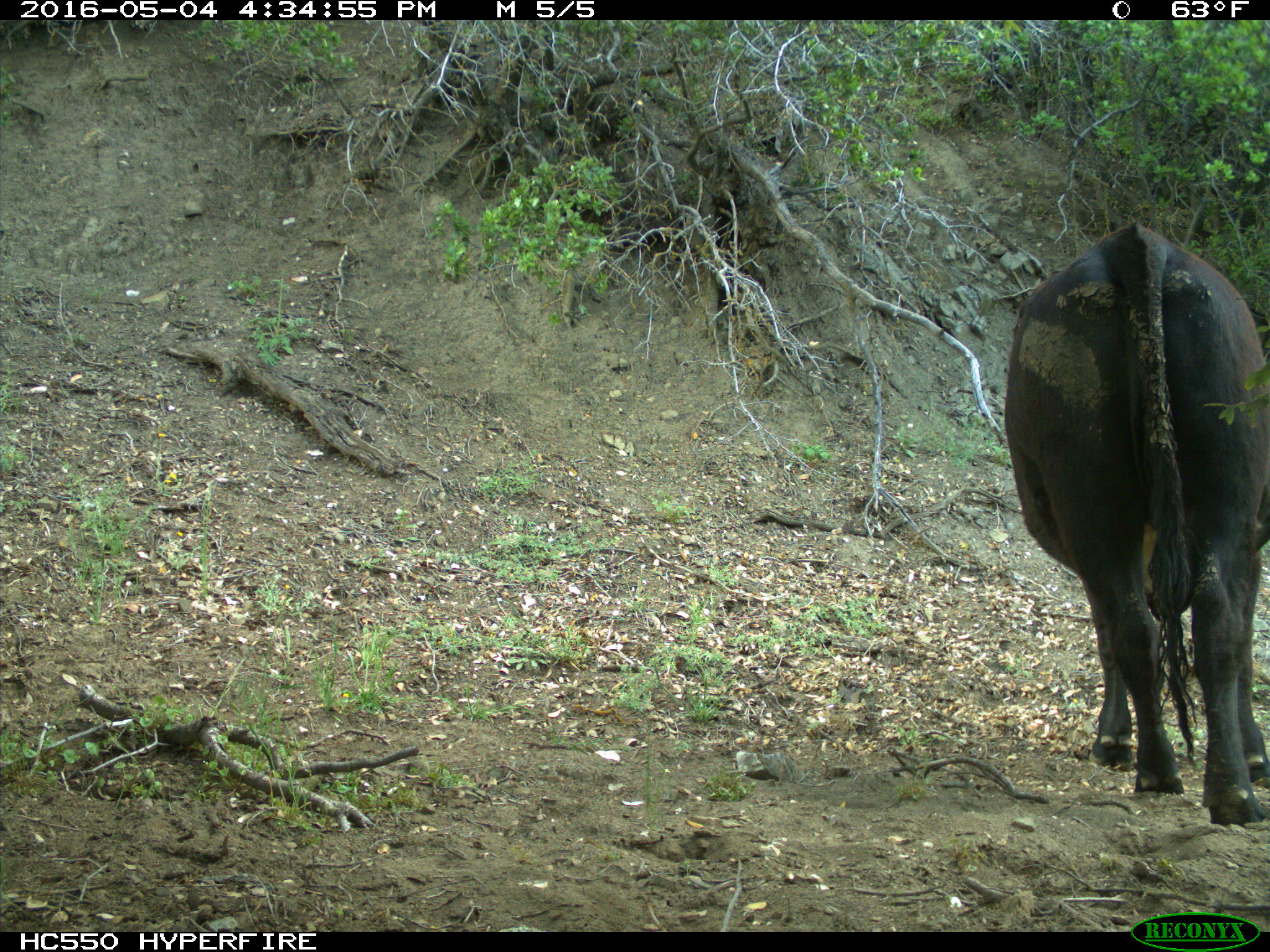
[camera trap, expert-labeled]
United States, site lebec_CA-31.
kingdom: Animalia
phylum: Chordata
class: Mammalia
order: Artiodactyla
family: Bovidae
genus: Bos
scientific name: Bos taurus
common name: domestic cow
Bos taurus (domestic cow).